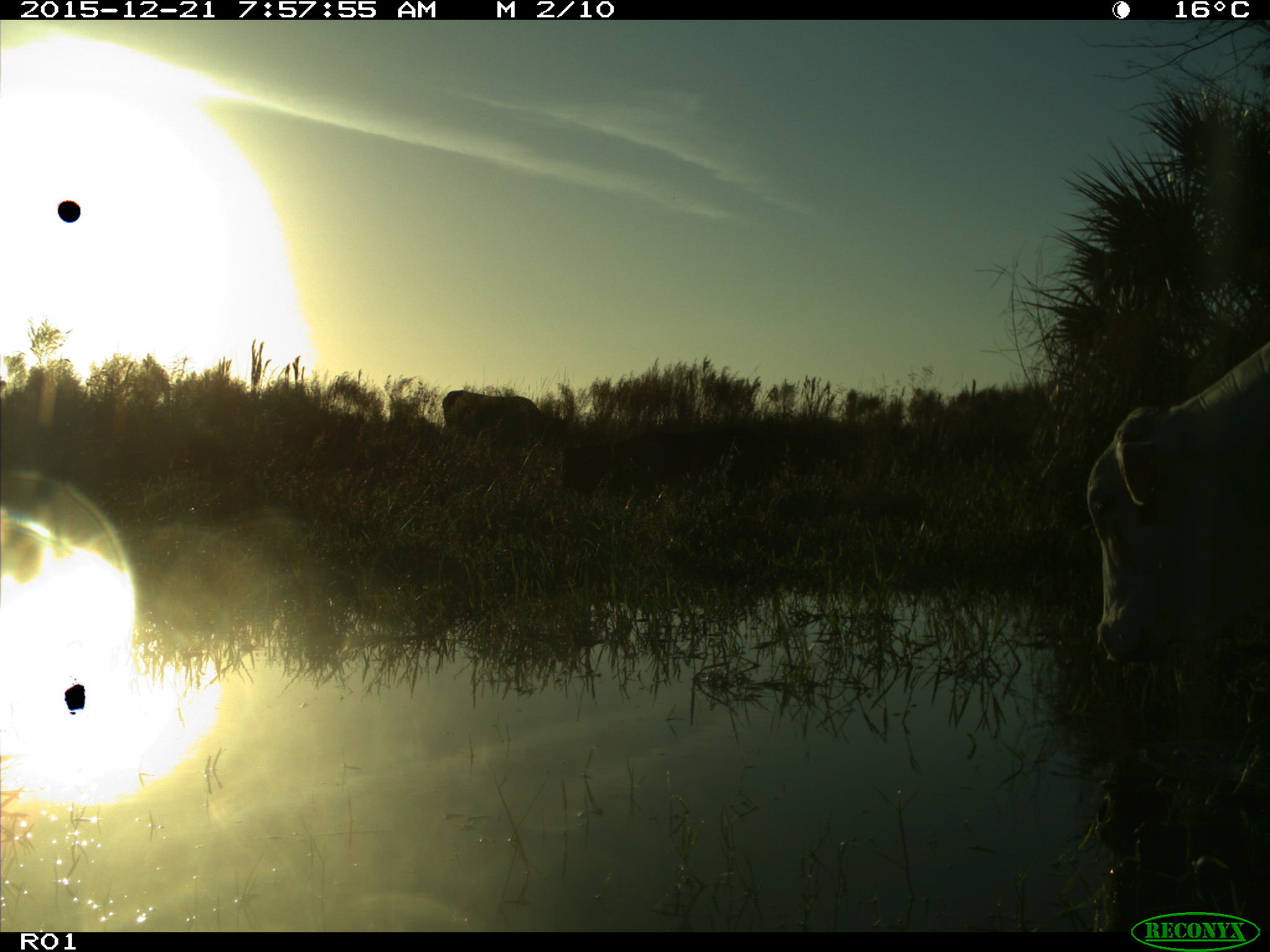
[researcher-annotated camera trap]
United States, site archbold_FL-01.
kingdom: Animalia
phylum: Chordata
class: Mammalia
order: Artiodactyla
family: Bovidae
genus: Bos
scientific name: Bos taurus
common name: domestic cow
Bos taurus (domestic cow).